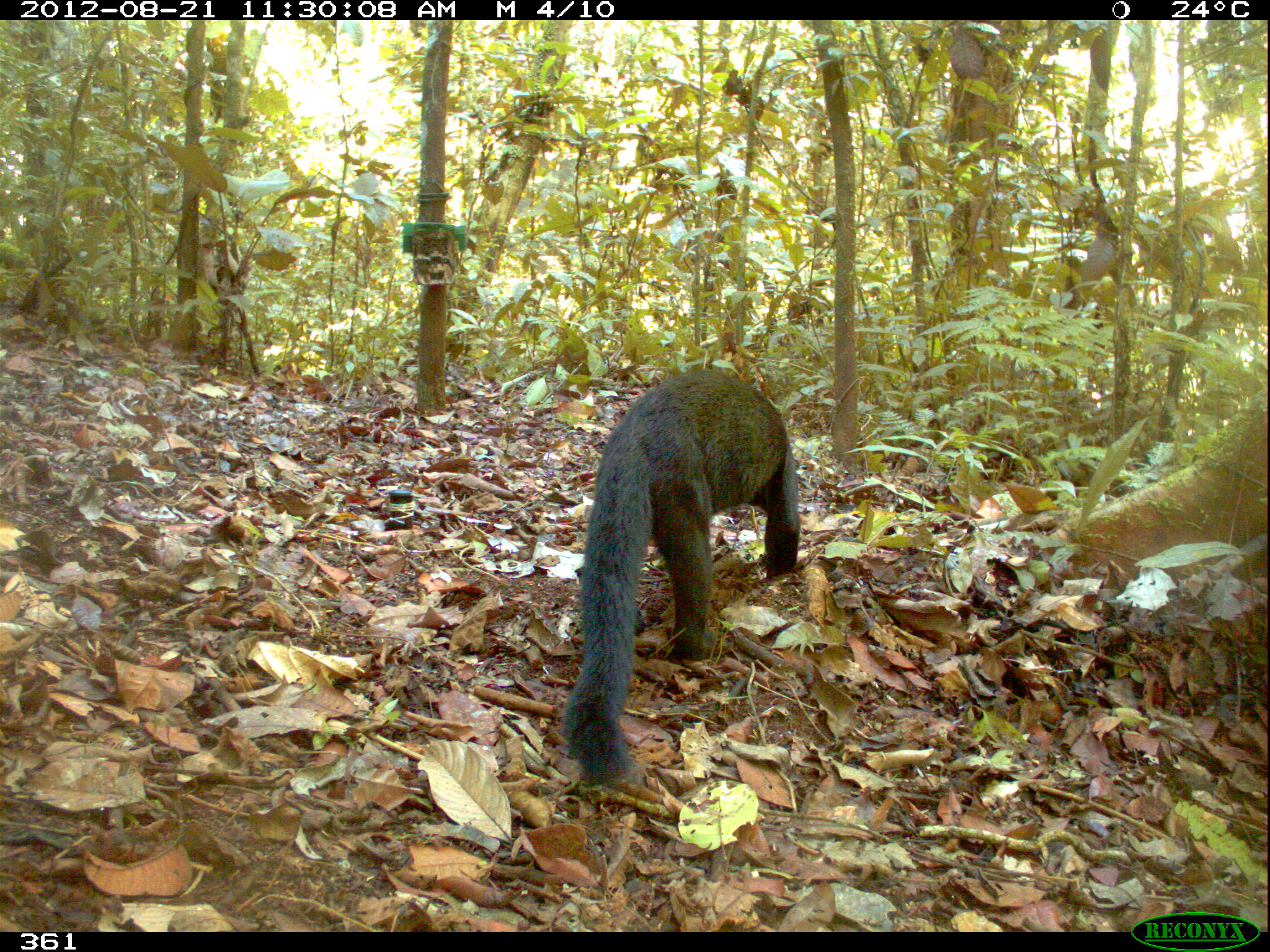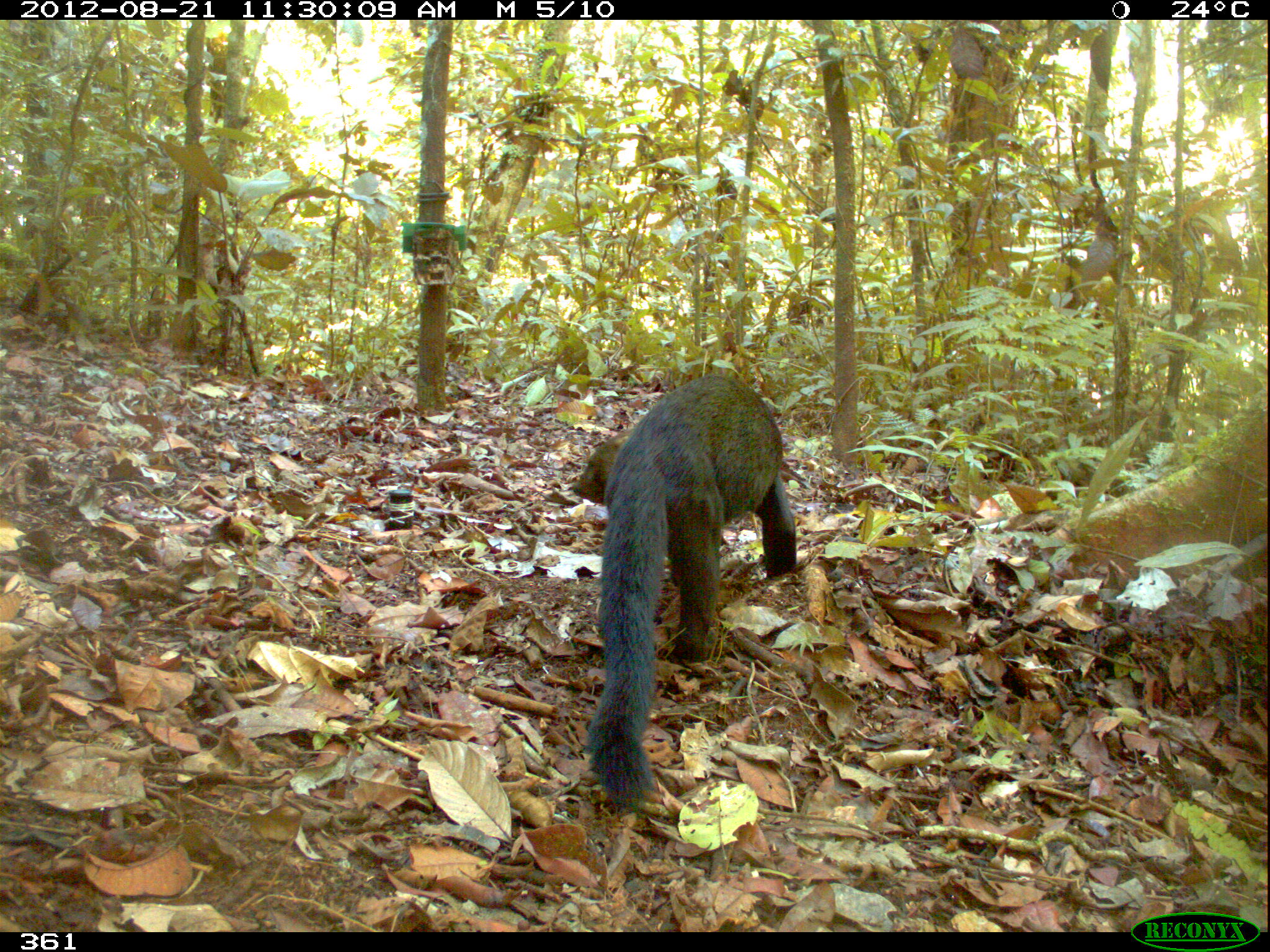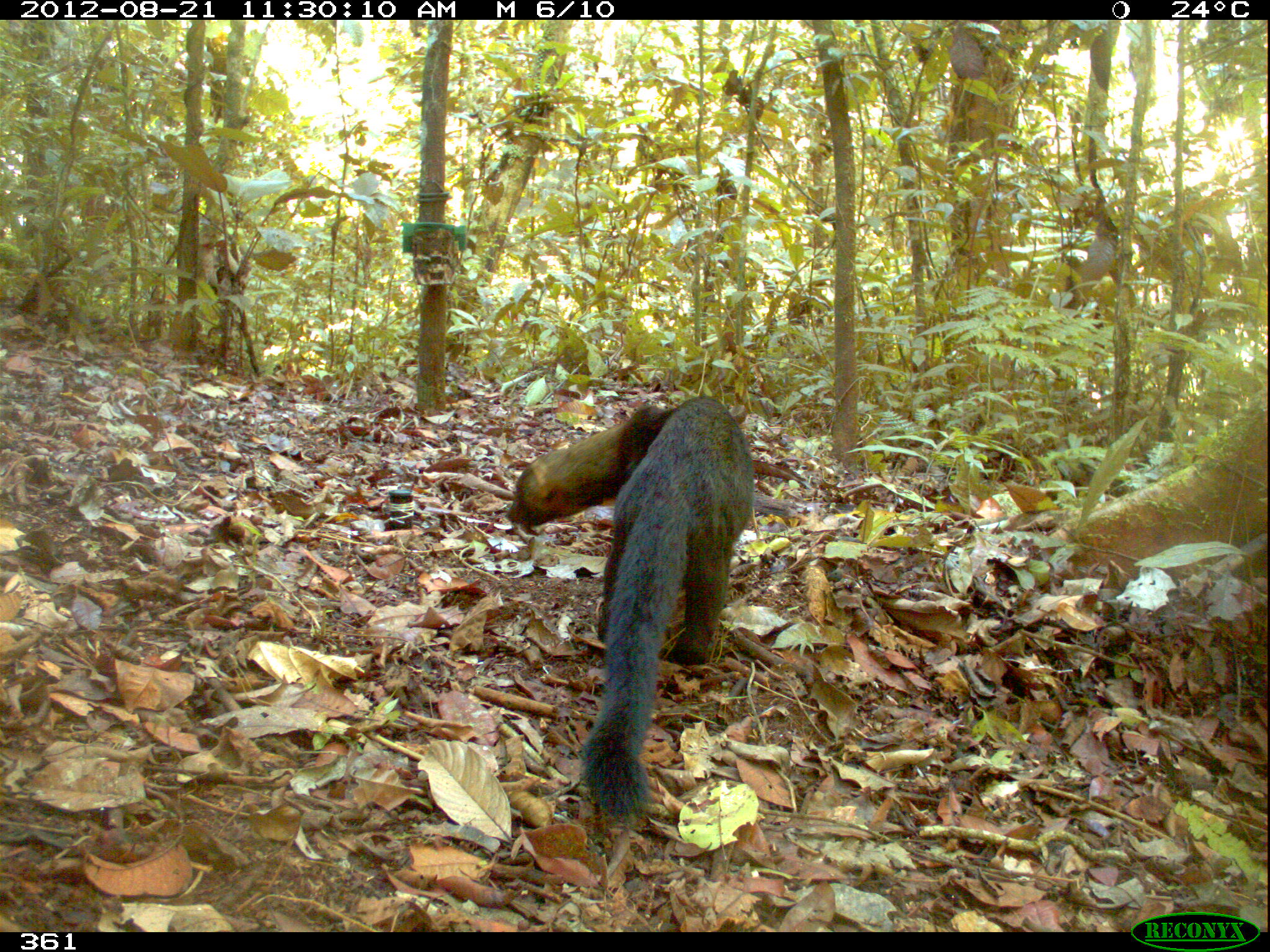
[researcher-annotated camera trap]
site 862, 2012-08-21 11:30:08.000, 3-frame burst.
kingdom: Animalia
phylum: Chordata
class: Mammalia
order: Carnivora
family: Mustelidae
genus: Eira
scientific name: Eira barbara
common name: tayra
Eira barbara (tayra).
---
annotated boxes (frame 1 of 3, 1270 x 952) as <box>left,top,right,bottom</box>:
eira barbara: <box>563,369,800,790</box>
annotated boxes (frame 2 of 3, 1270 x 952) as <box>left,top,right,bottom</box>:
eira barbara: <box>572,371,796,812</box>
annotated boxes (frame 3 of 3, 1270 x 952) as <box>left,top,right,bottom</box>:
eira barbara: <box>506,393,756,826</box>